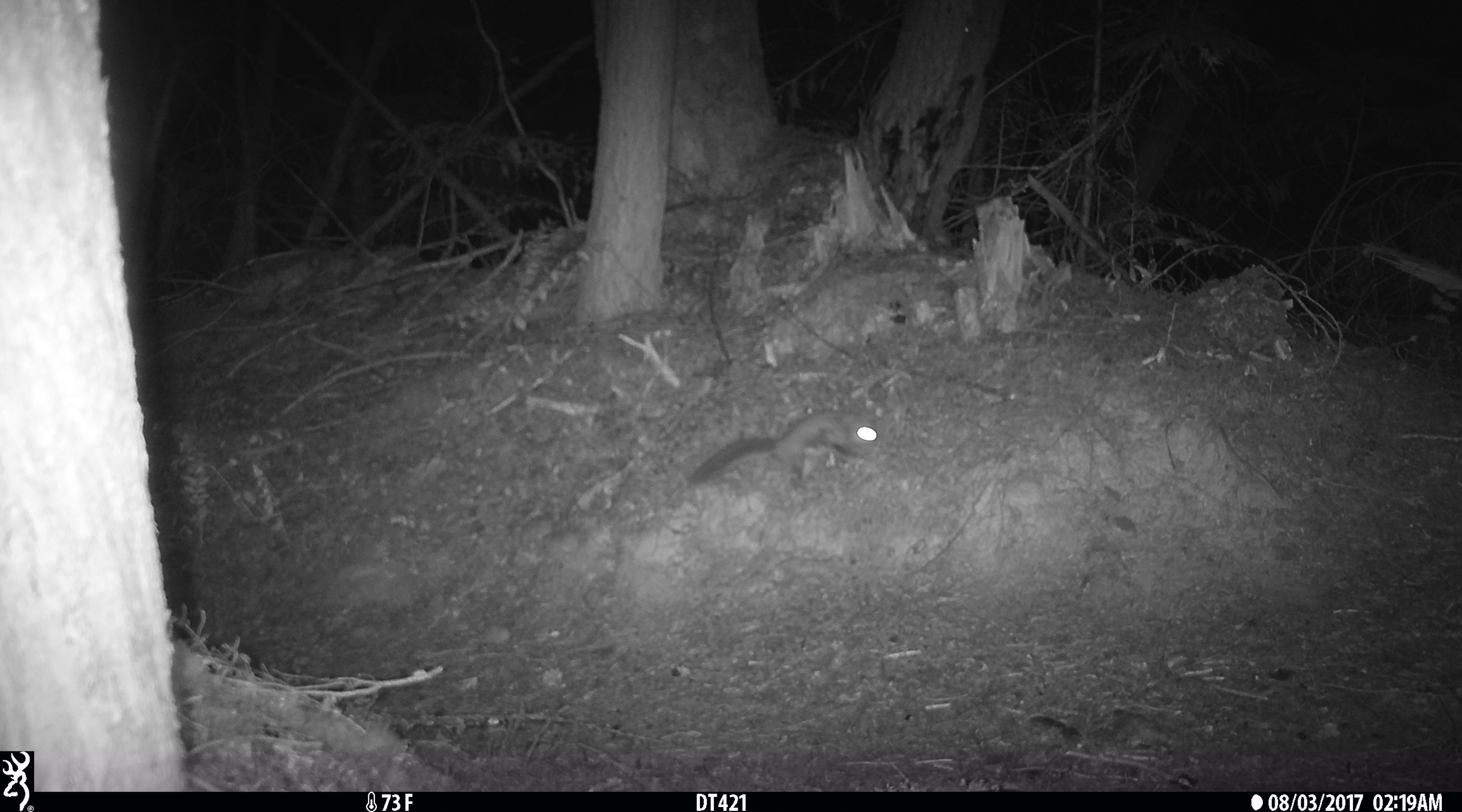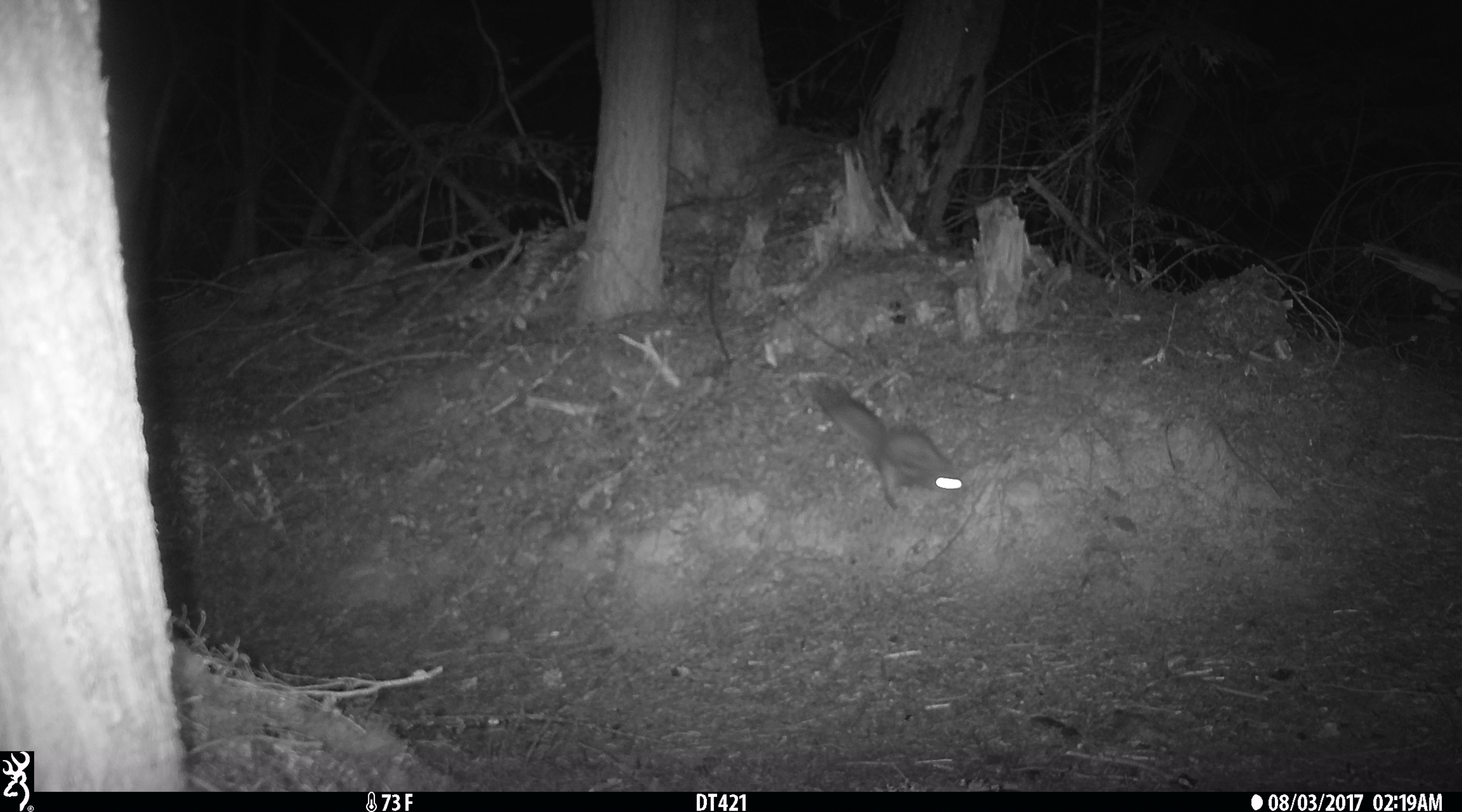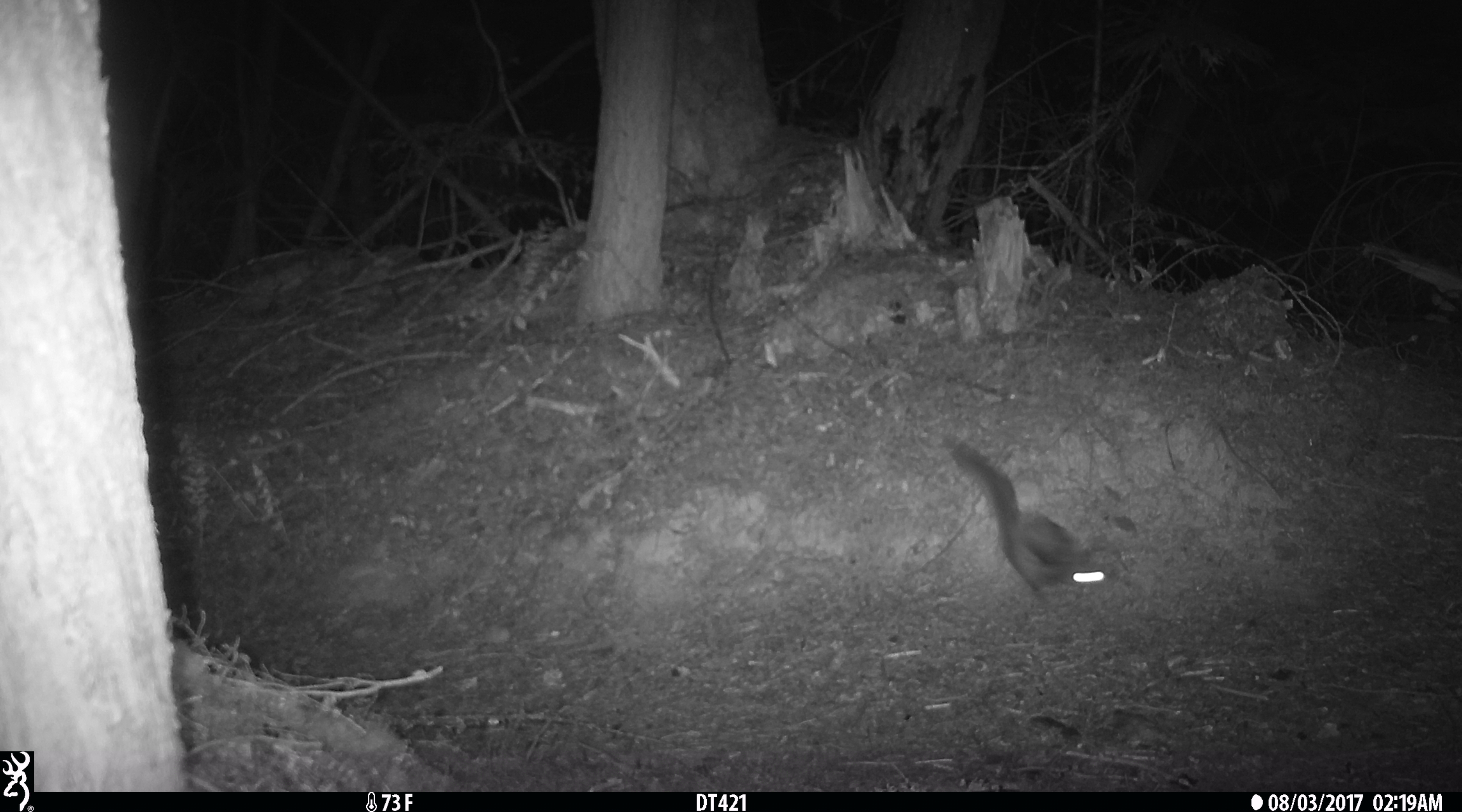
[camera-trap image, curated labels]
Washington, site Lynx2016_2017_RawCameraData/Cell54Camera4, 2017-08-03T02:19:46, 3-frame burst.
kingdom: Animalia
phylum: Chordata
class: Mammalia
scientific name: Mammalia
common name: small mammal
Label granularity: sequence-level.